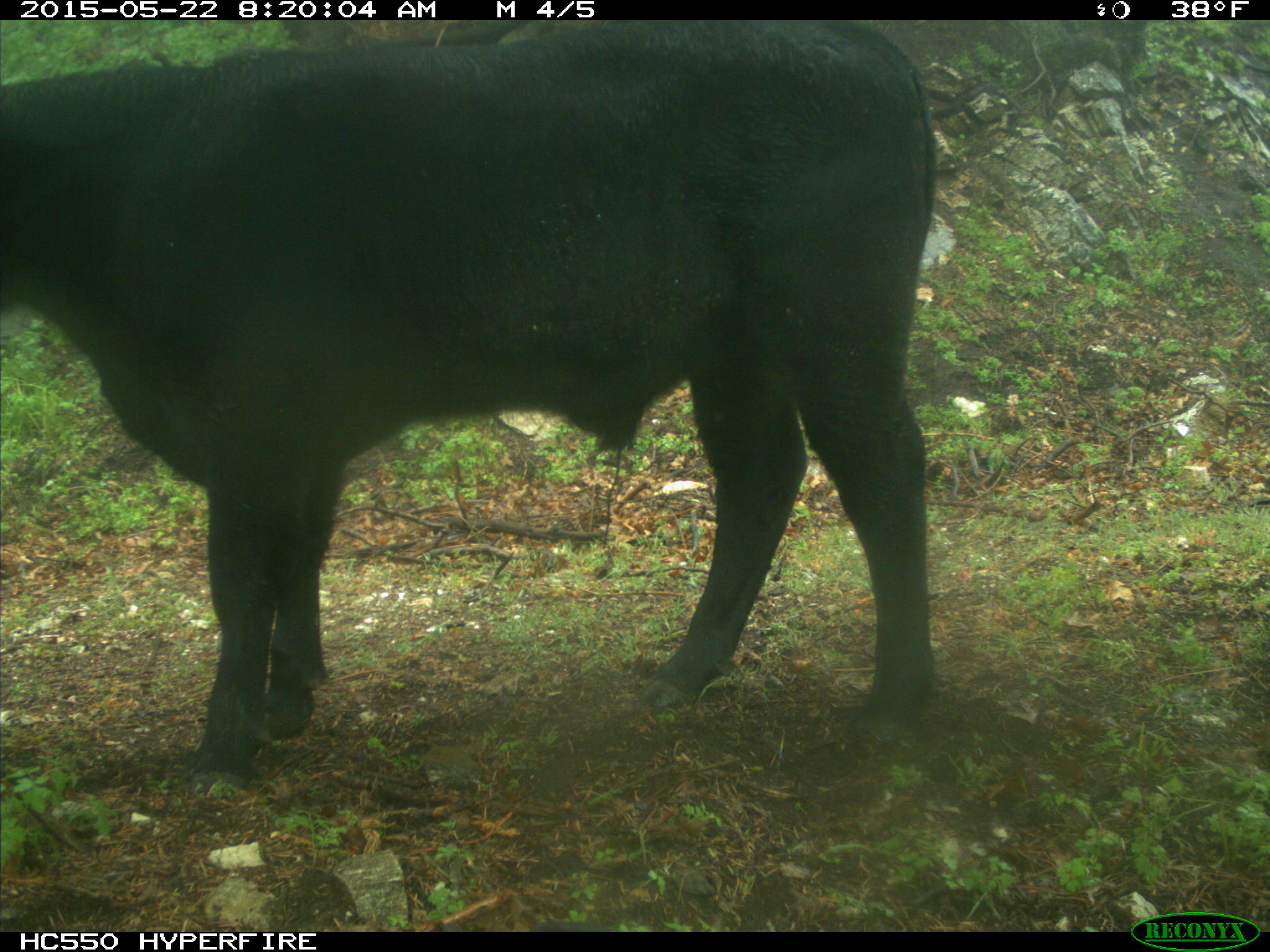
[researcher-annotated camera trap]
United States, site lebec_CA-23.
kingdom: Animalia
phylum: Chordata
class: Mammalia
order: Artiodactyla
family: Bovidae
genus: Bos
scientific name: Bos taurus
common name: domestic cow